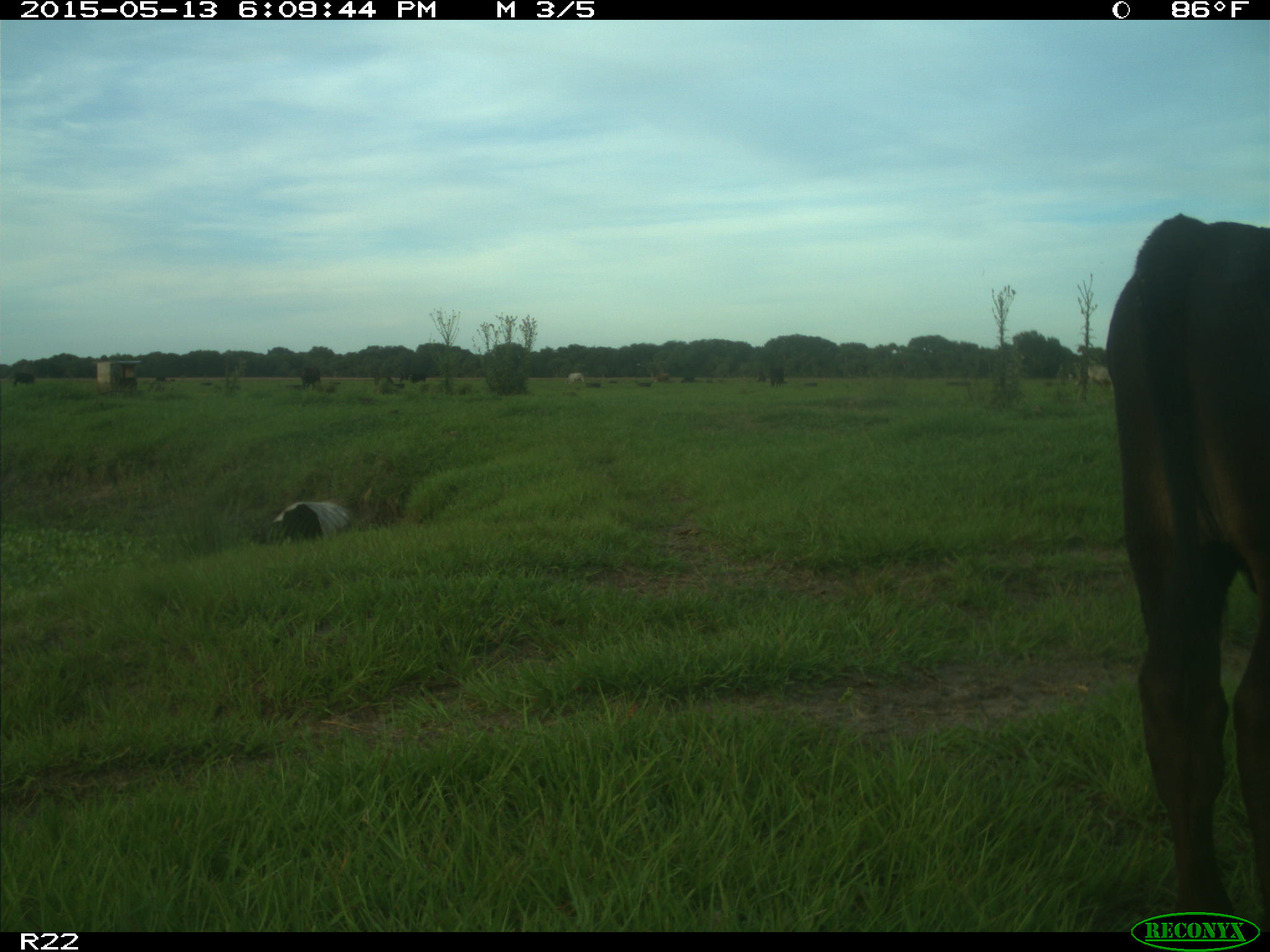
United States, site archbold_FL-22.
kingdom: Animalia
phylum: Chordata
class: Mammalia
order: Artiodactyla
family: Bovidae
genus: Bos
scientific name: Bos taurus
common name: domestic cow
Bos taurus (domestic cow).